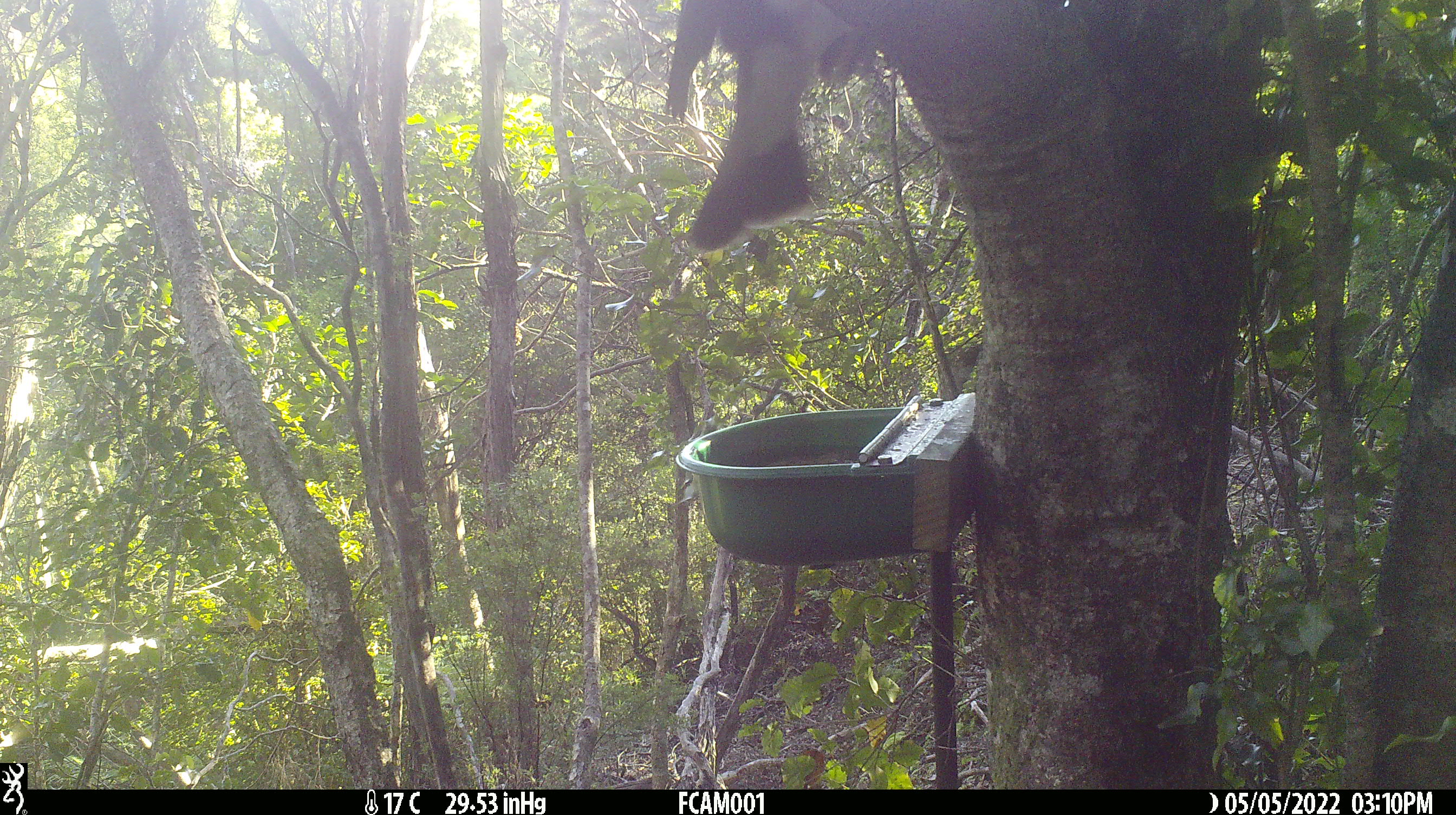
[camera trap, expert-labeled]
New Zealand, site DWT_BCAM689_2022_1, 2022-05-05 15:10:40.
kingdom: Animalia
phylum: Chordata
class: Aves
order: Columbiformes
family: Columbidae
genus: Hemiphaga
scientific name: Hemiphaga novaeseelandiae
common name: new zealand pigeon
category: kereru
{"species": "kereru (new zealand pigeon) (Hemiphaga novaeseelandiae)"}